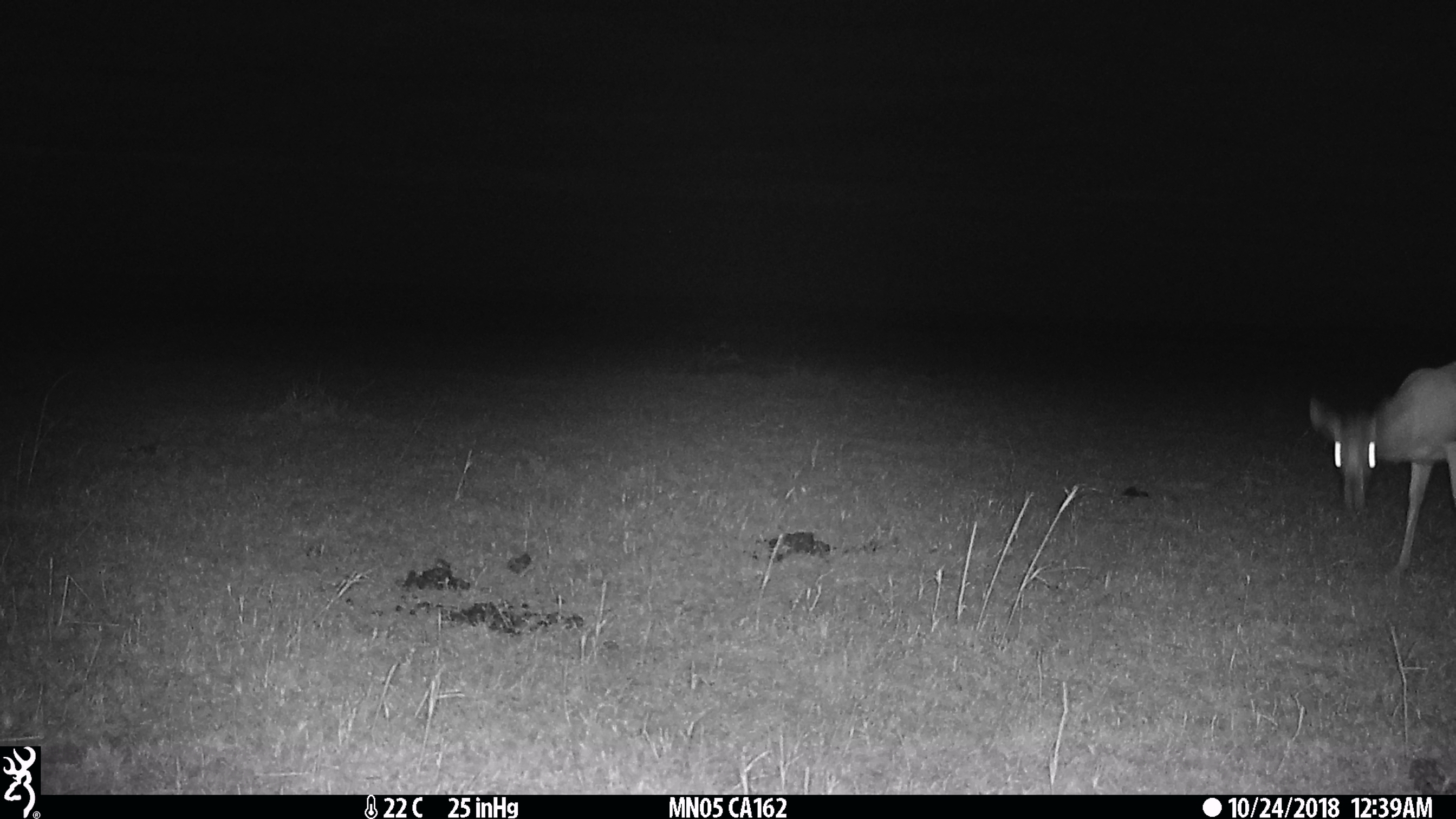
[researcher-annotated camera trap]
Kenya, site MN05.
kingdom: Animalia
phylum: Chordata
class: Mammalia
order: Artiodactyla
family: Bovidae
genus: Eudorcas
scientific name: Eudorcas thomsonii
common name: thomon's gazelle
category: gazelle thomsons